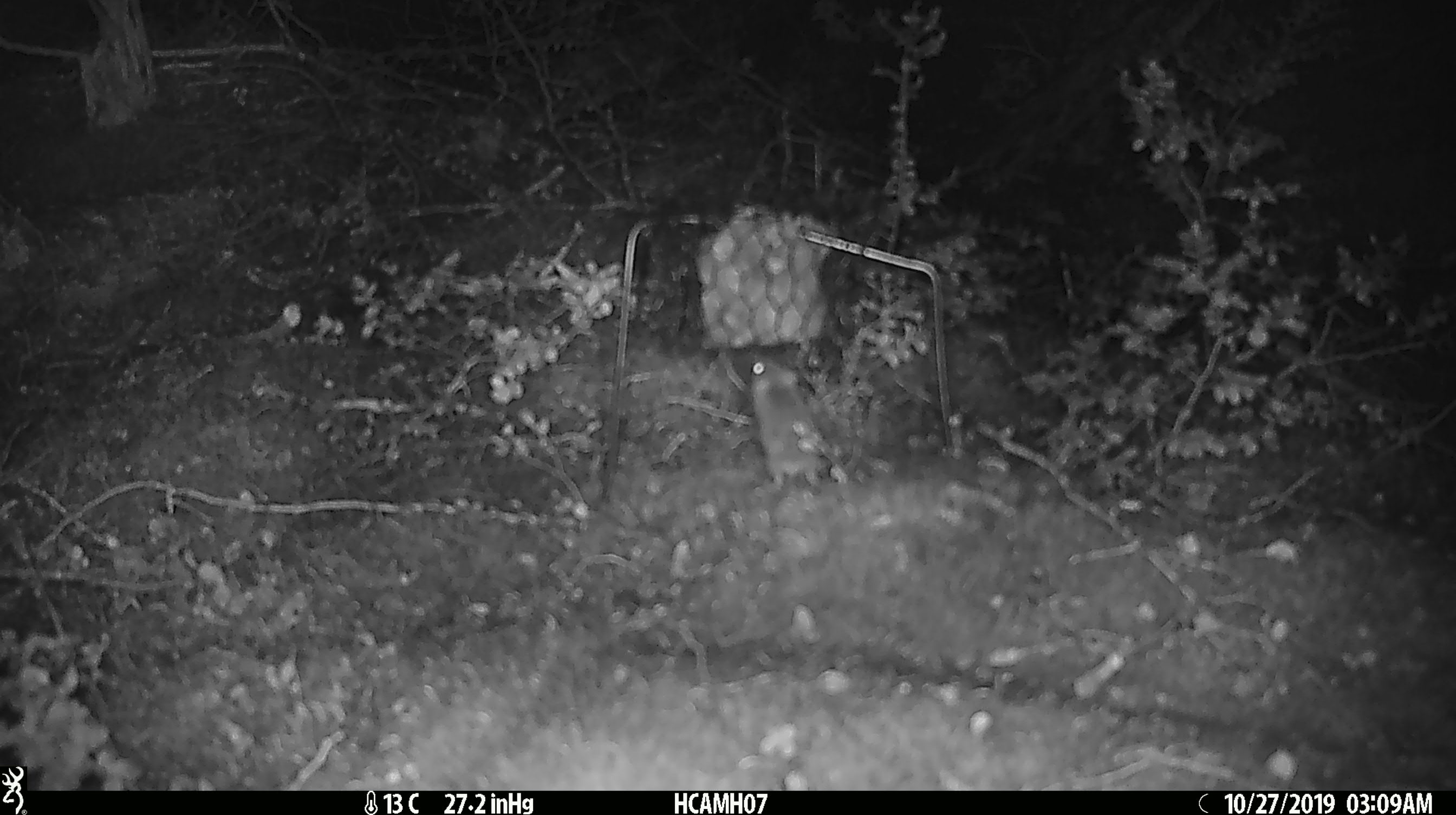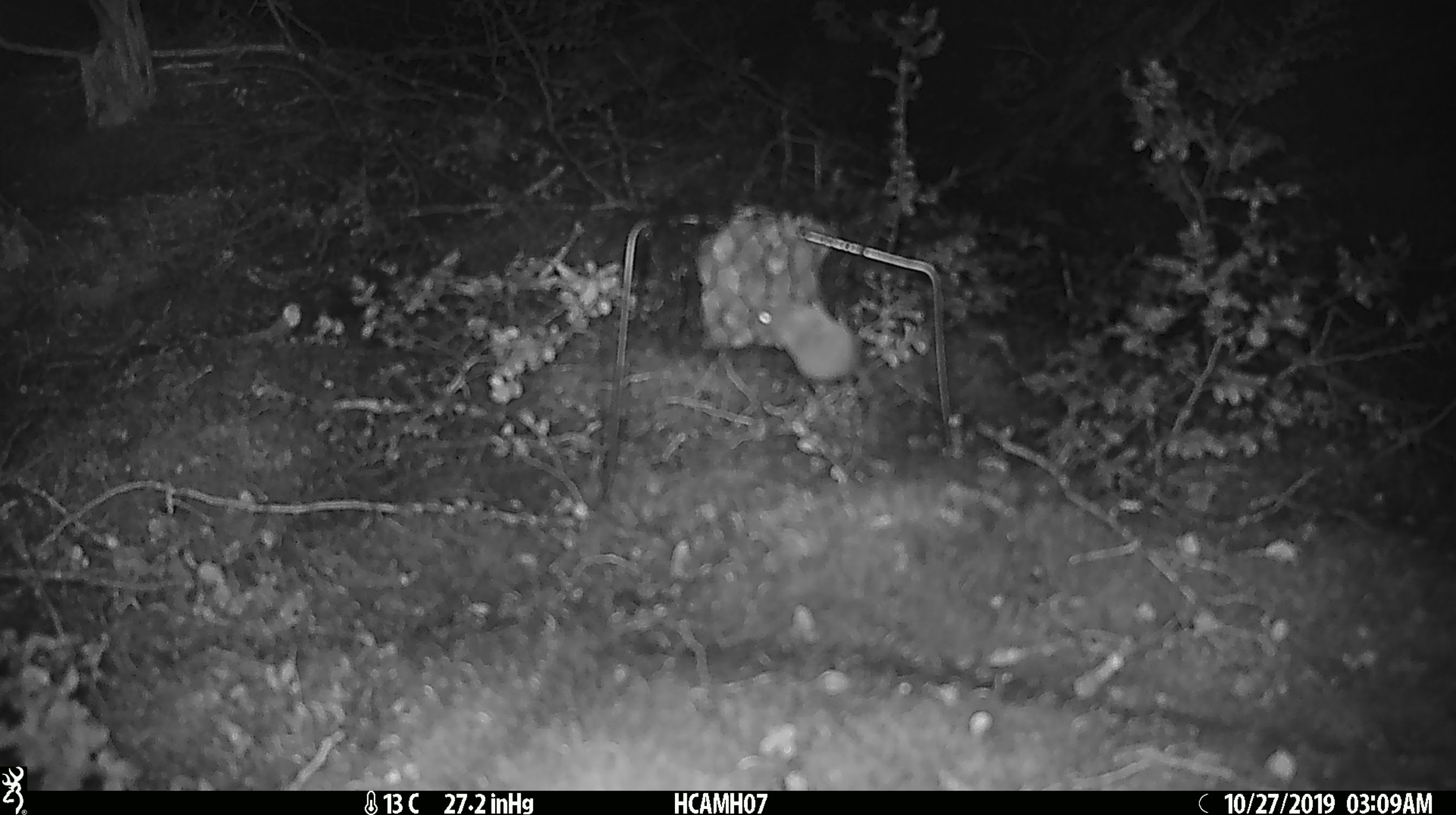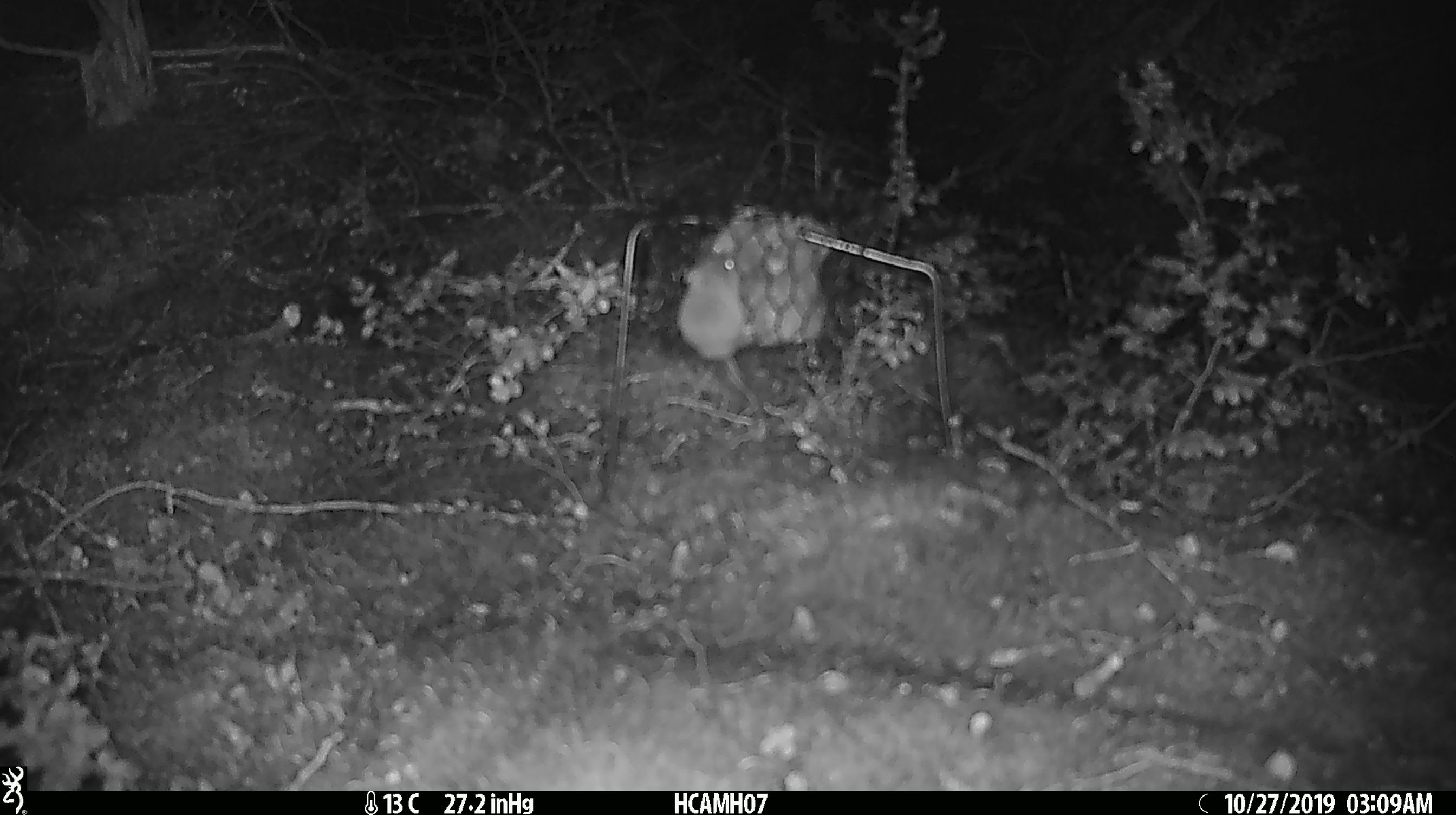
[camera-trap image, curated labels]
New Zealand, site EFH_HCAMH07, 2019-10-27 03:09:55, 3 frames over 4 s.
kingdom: Animalia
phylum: Chordata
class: Mammalia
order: Rodentia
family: Muridae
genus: Mus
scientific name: Mus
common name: mouse